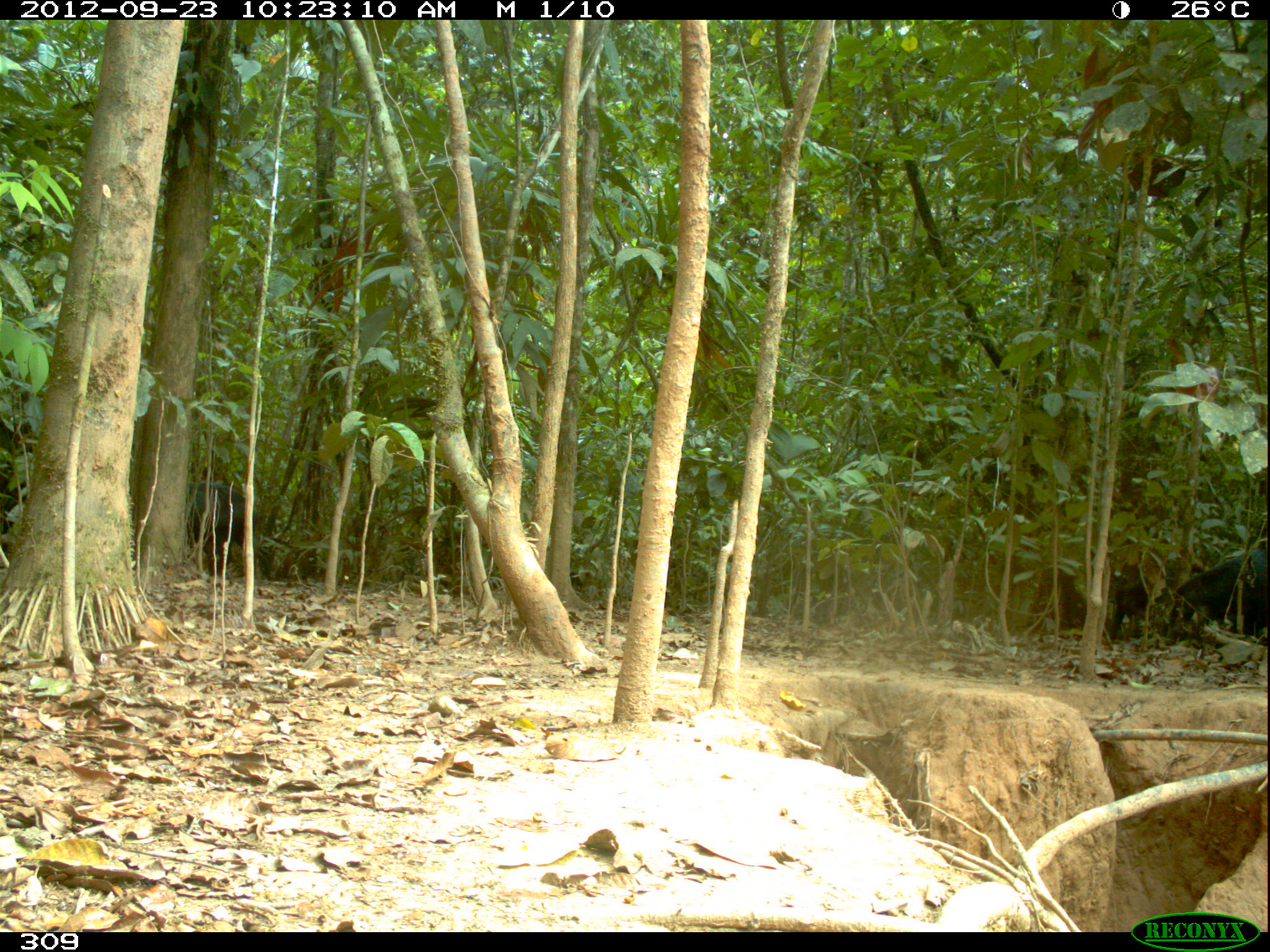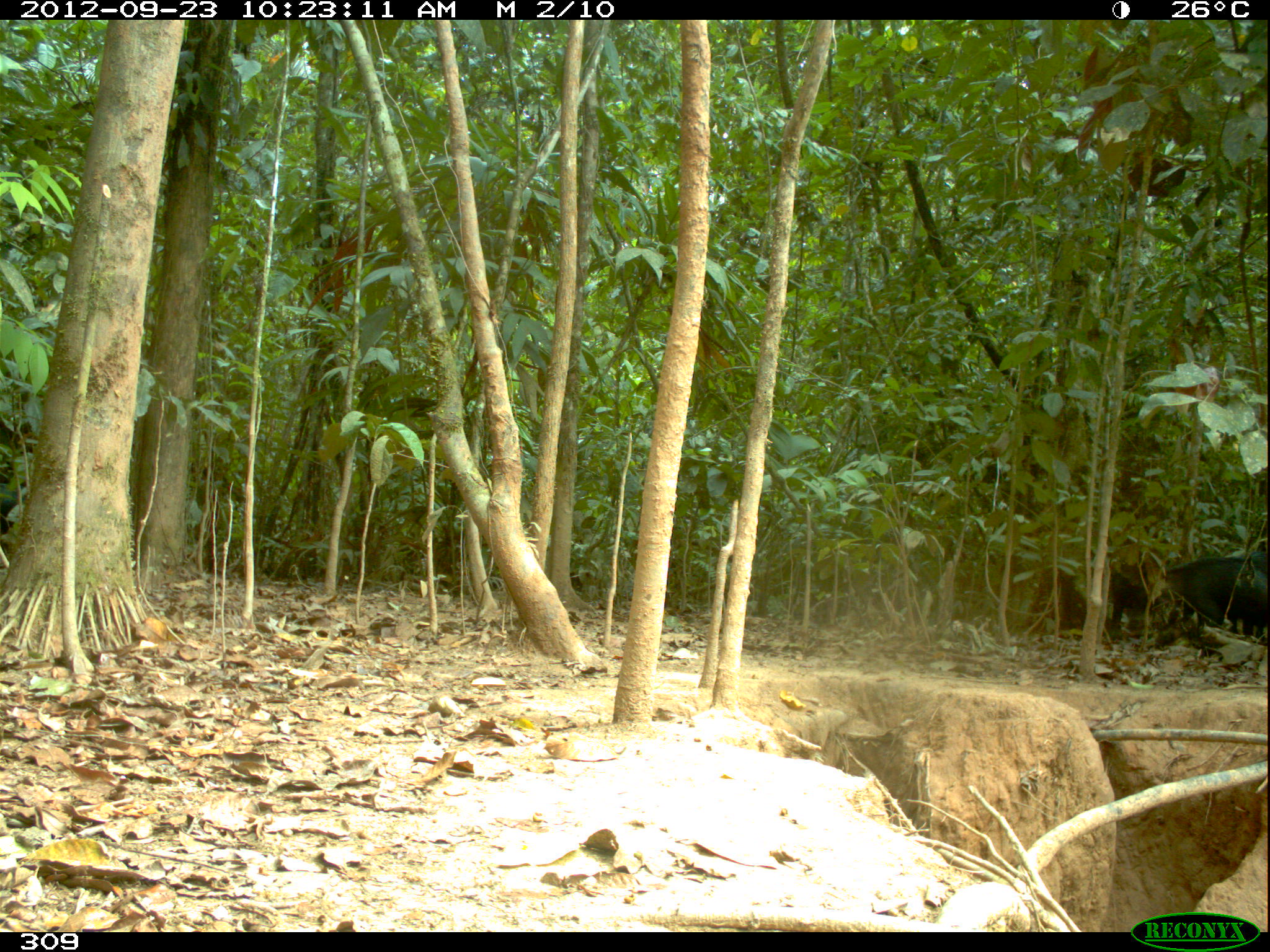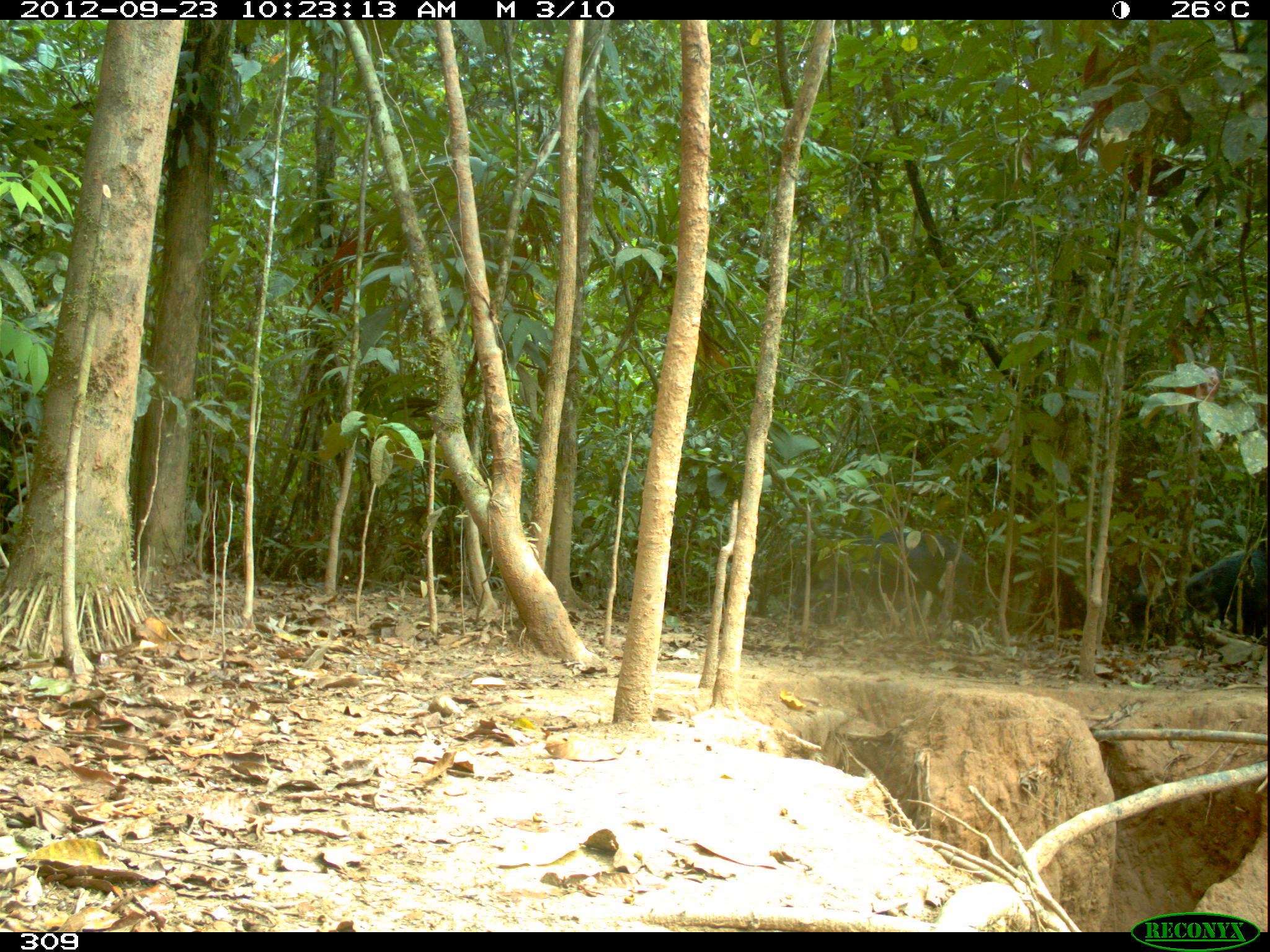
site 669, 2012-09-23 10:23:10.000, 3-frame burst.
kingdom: Animalia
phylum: Chordata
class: Mammalia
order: Artiodactyla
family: Tayassuidae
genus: Tayassu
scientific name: Tayassu pecari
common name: white-lipped peccary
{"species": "Tayassu pecari (white-lipped peccary)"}